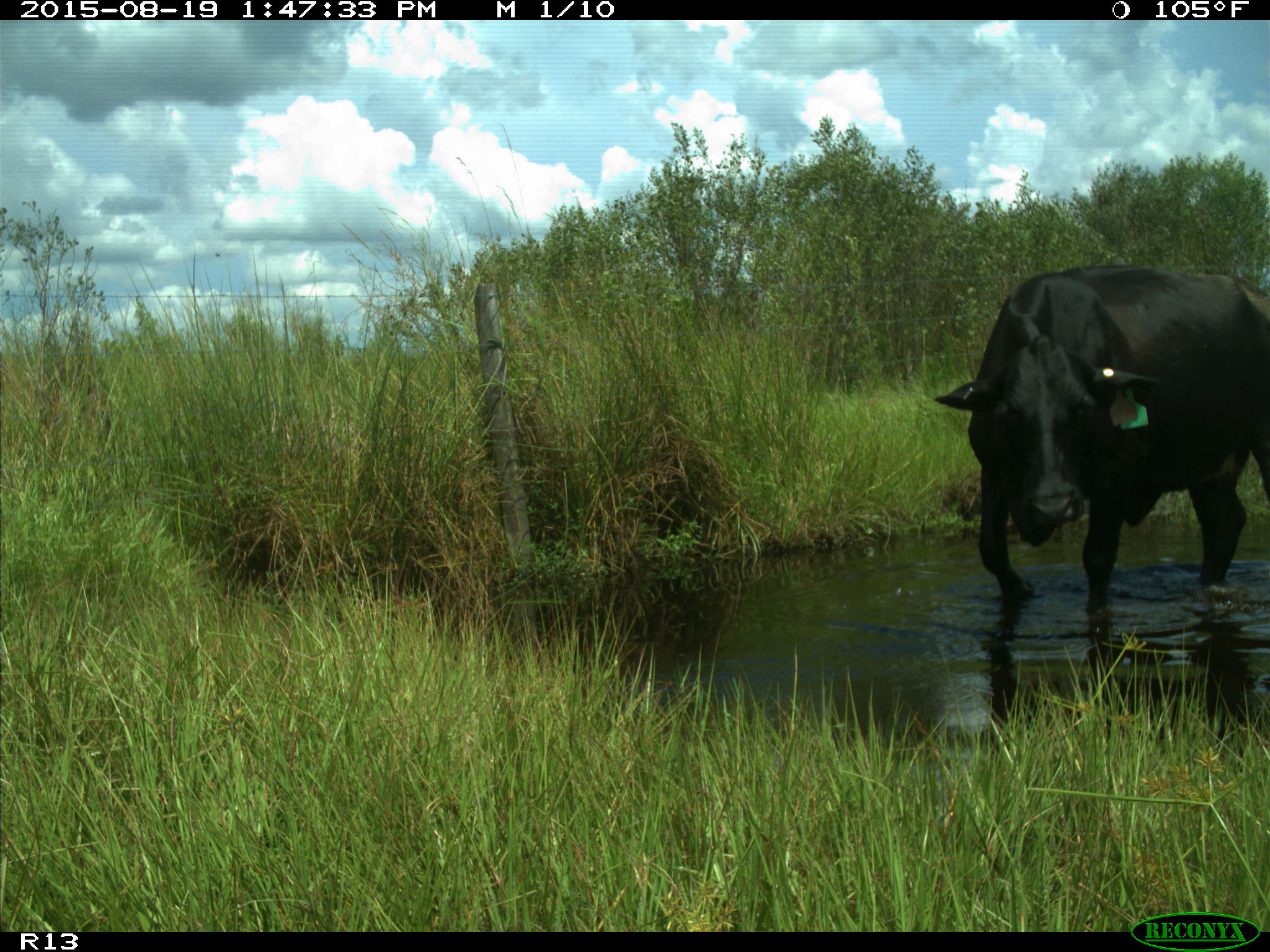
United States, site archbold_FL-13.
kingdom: Animalia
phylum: Chordata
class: Mammalia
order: Artiodactyla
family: Bovidae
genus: Bos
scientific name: Bos taurus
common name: domestic cow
Bos taurus (domestic cow).